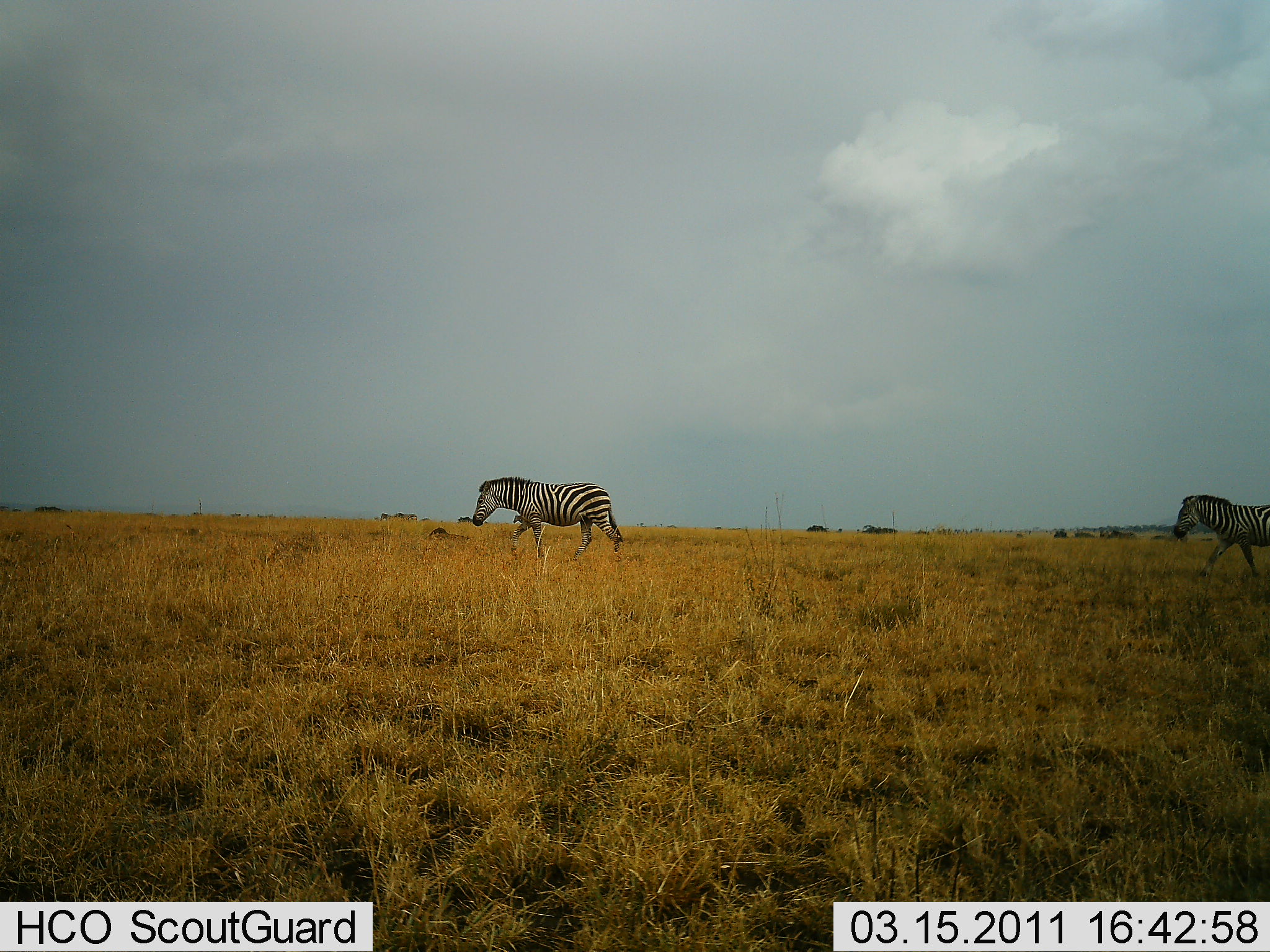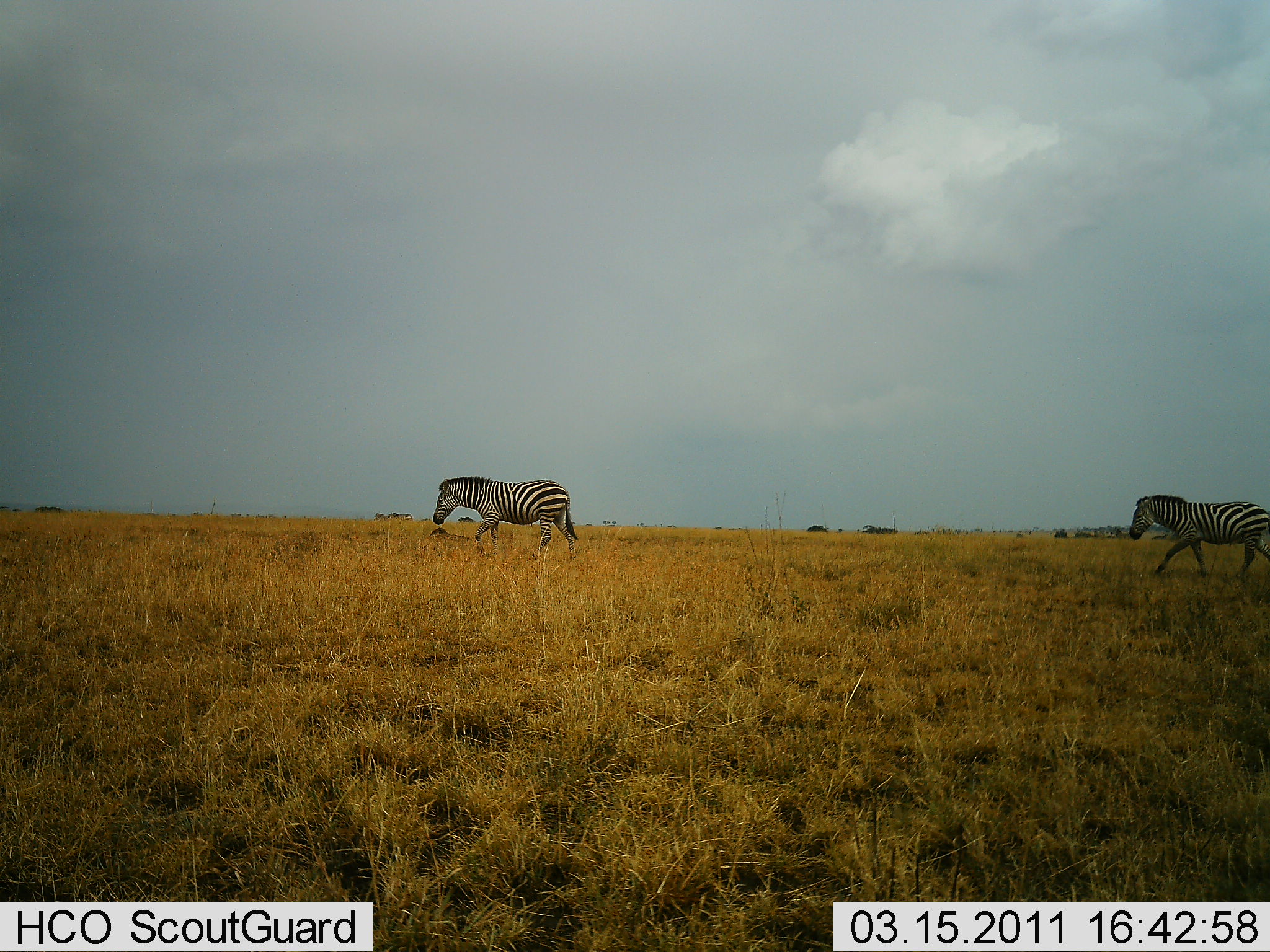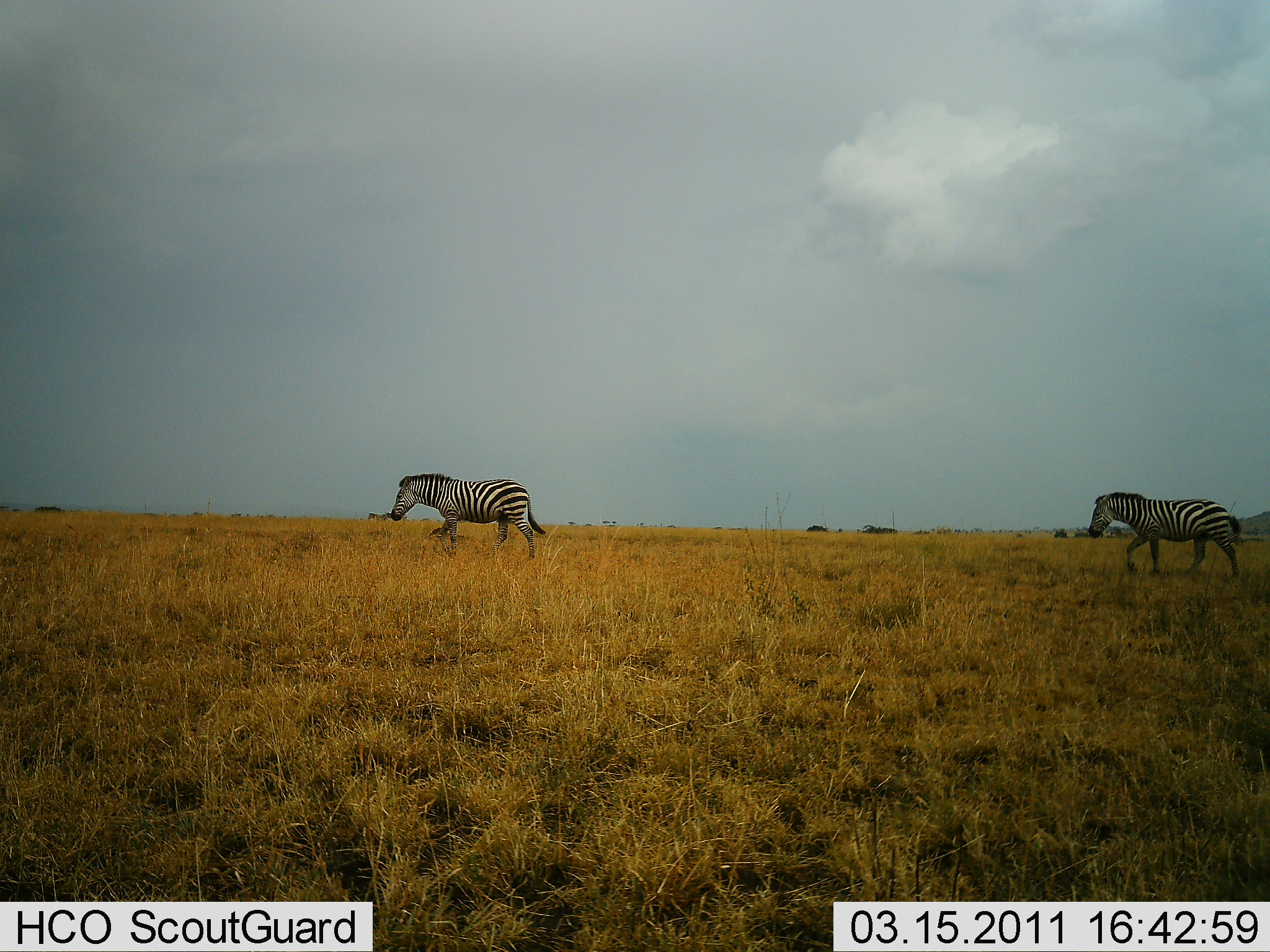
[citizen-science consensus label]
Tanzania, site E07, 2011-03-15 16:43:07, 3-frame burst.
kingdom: Animalia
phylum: Chordata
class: Mammalia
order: Perissodactyla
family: Equidae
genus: Equus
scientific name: Equus quagga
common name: plains zebra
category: zebra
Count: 2.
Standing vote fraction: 7%.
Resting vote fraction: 0%.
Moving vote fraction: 100%.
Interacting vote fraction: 0%.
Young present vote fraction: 0%.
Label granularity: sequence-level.